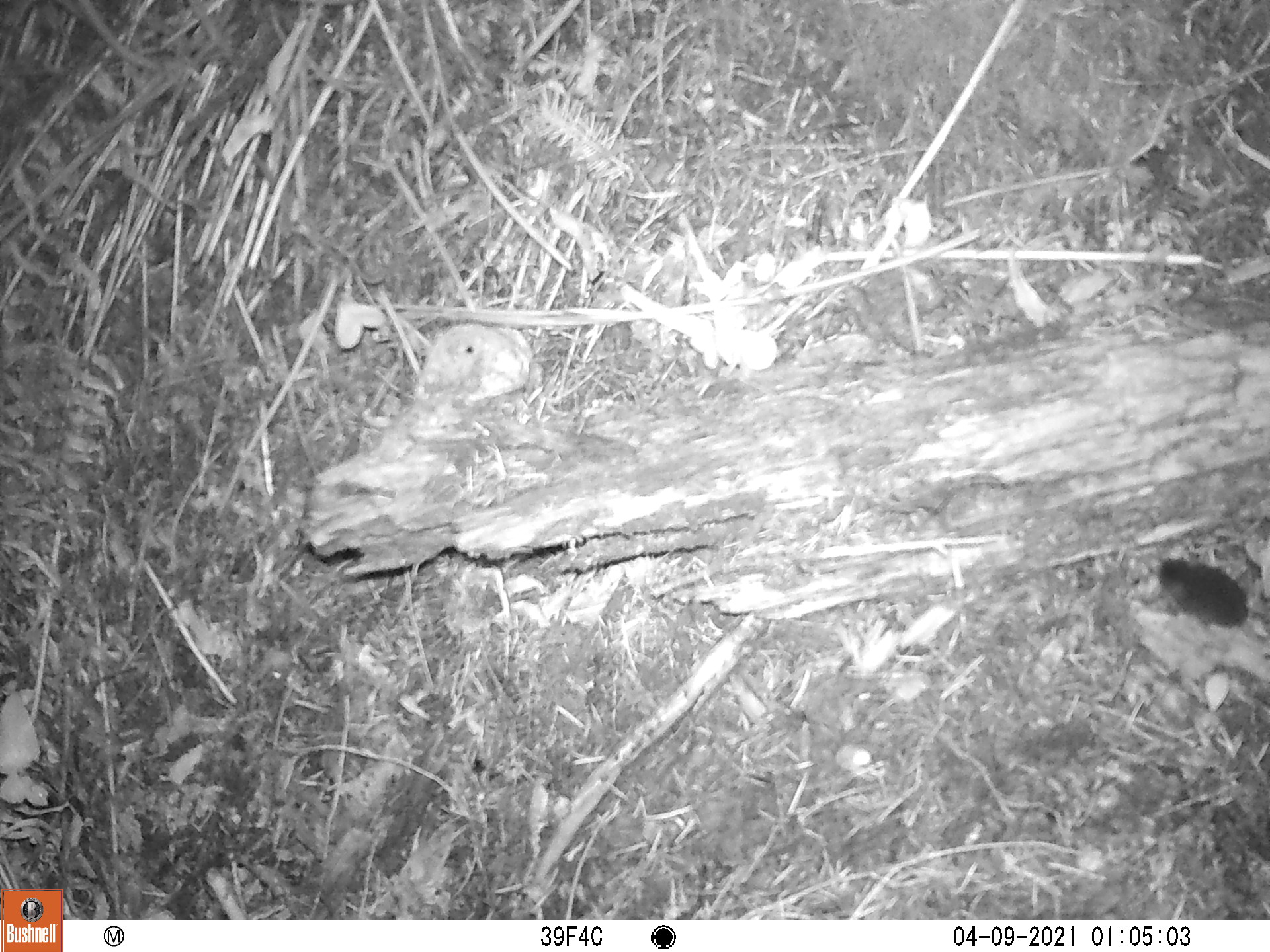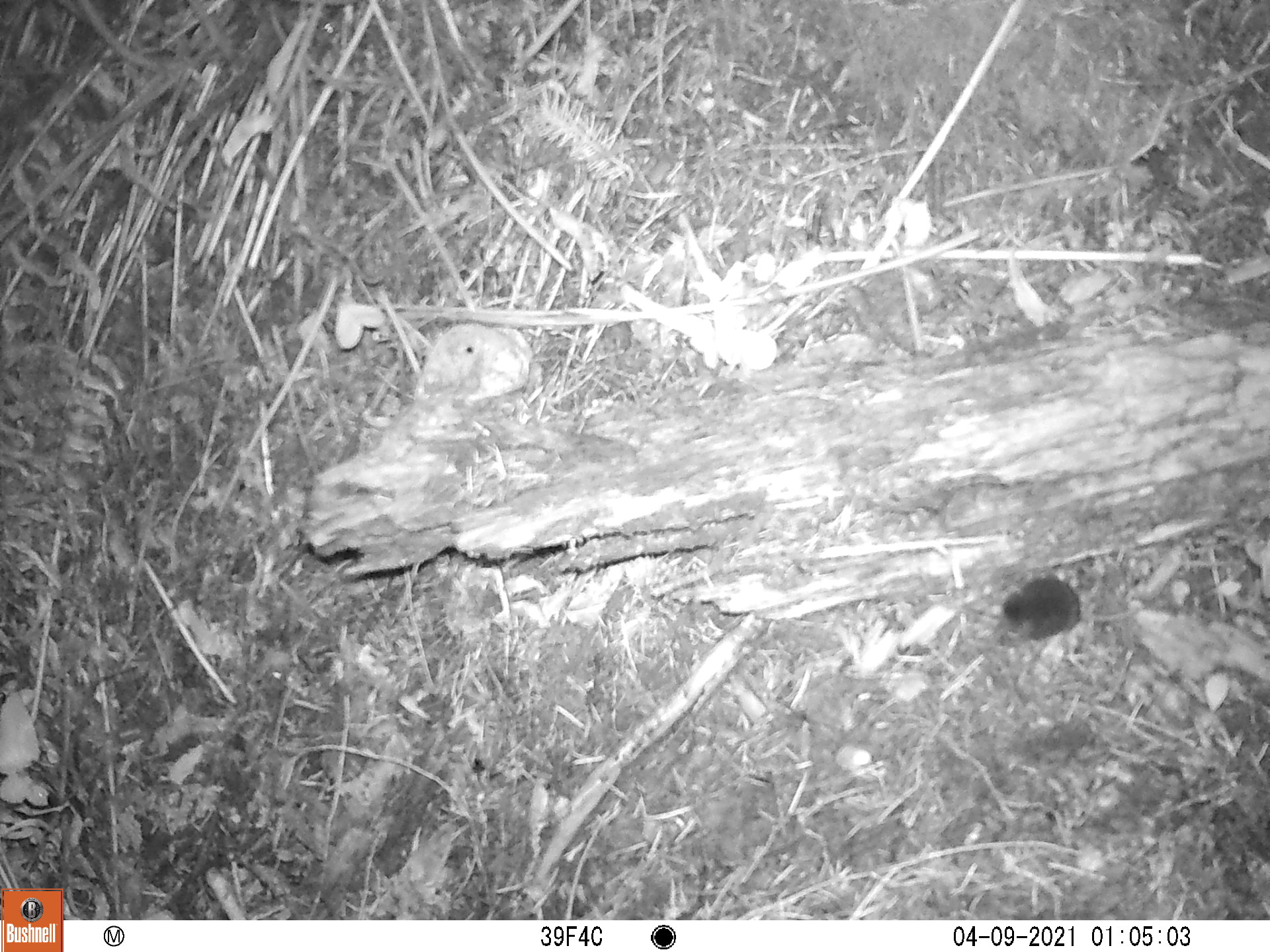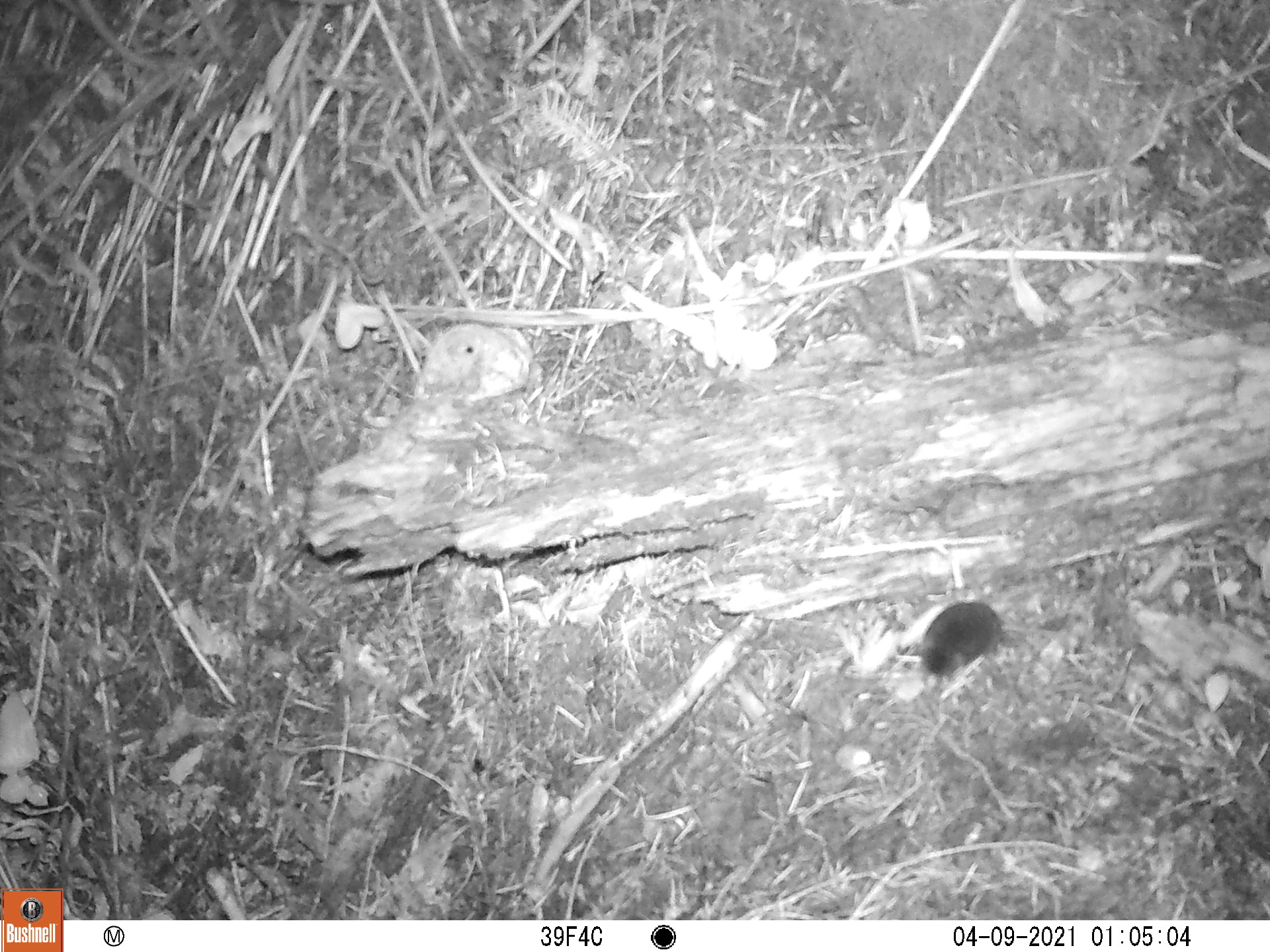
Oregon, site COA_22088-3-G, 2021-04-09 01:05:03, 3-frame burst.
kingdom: Animalia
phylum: Chordata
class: Mammalia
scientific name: Mammalia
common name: small mammal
Small mammal (Mammalia).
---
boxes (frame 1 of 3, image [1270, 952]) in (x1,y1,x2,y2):
small mammal: (1138,517,1269,696)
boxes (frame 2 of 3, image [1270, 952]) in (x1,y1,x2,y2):
small mammal: (943,528,1237,716)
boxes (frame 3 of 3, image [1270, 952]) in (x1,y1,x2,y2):
small mammal: (906,518,1110,708)